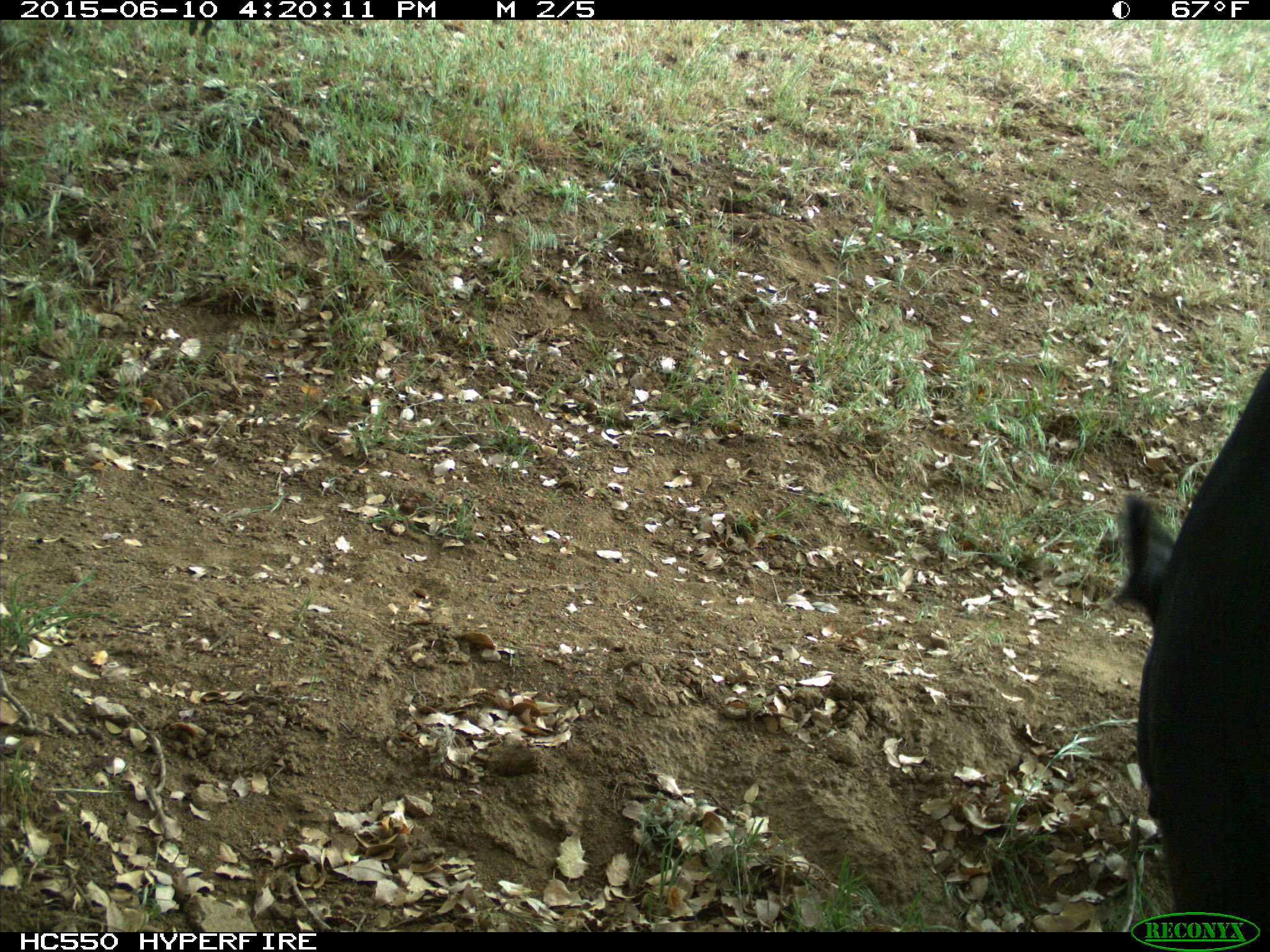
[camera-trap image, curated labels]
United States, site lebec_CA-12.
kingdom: Animalia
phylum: Chordata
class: Mammalia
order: Artiodactyla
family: Bovidae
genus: Bos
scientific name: Bos taurus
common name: domestic cow